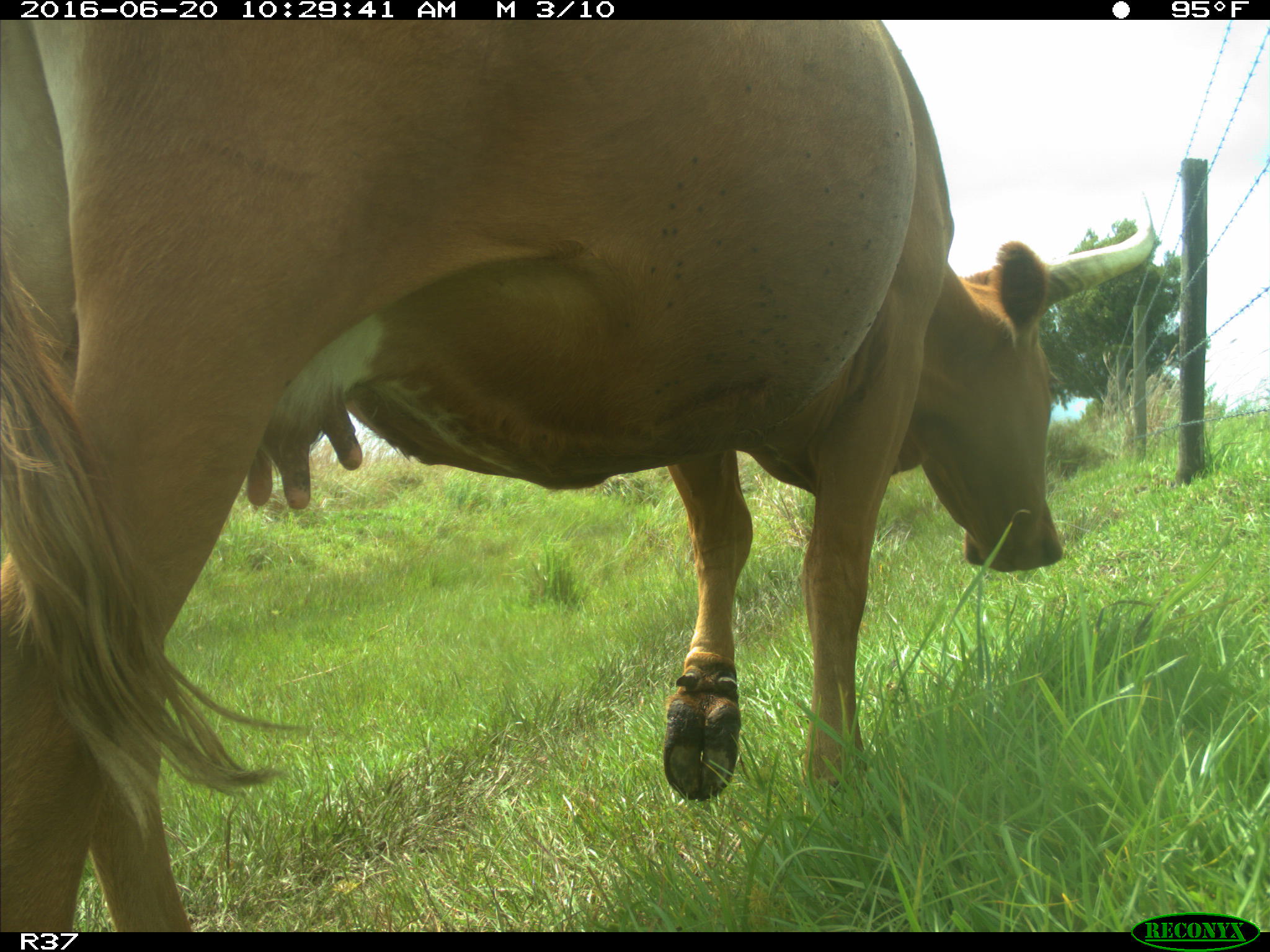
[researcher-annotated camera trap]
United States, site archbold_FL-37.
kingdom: Animalia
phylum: Chordata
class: Mammalia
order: Artiodactyla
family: Bovidae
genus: Bos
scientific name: Bos taurus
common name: domestic cow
Bos taurus (domestic cow).